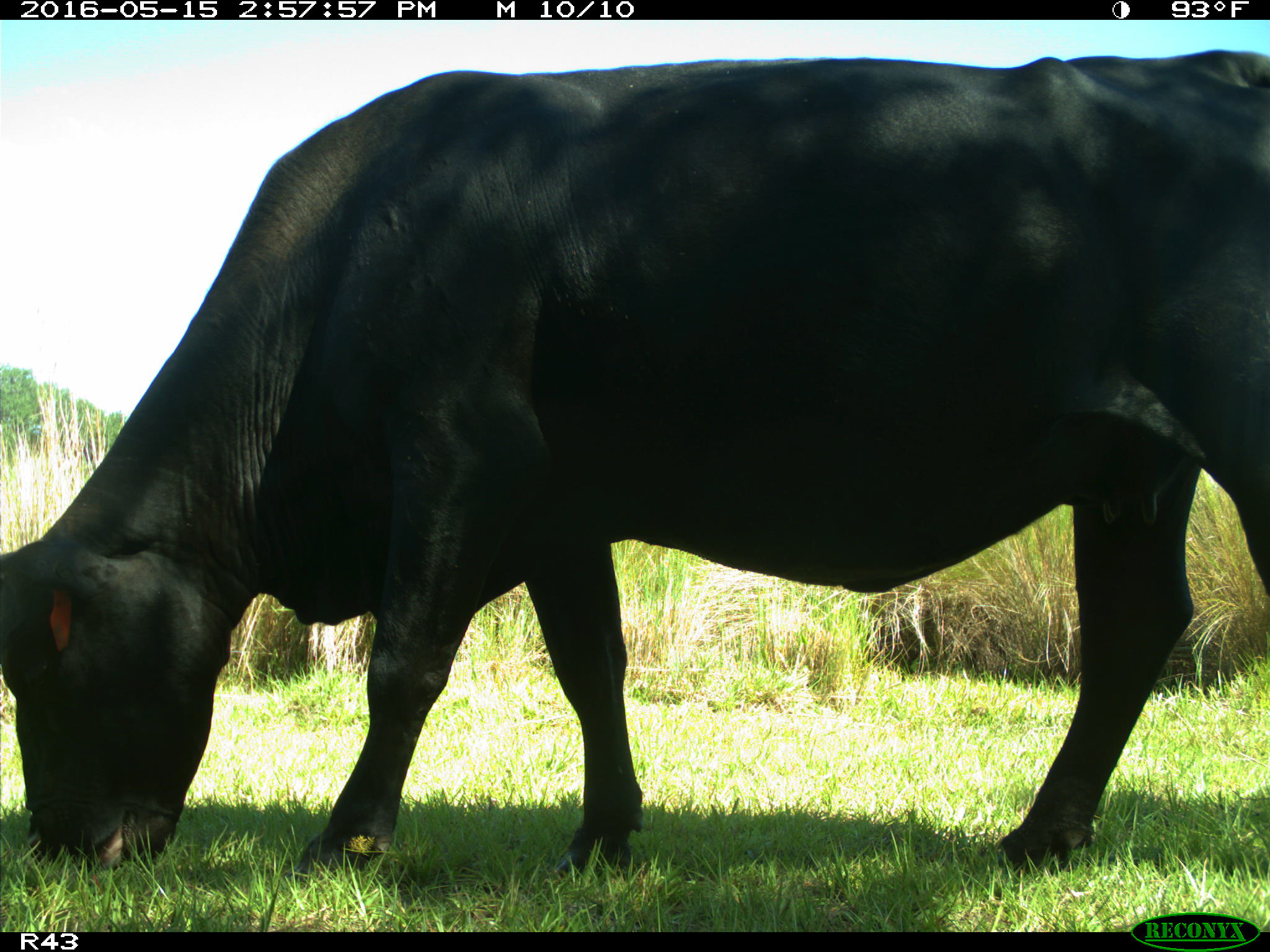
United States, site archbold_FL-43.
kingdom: Animalia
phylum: Chordata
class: Mammalia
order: Artiodactyla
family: Bovidae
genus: Bos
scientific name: Bos taurus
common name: domestic cow